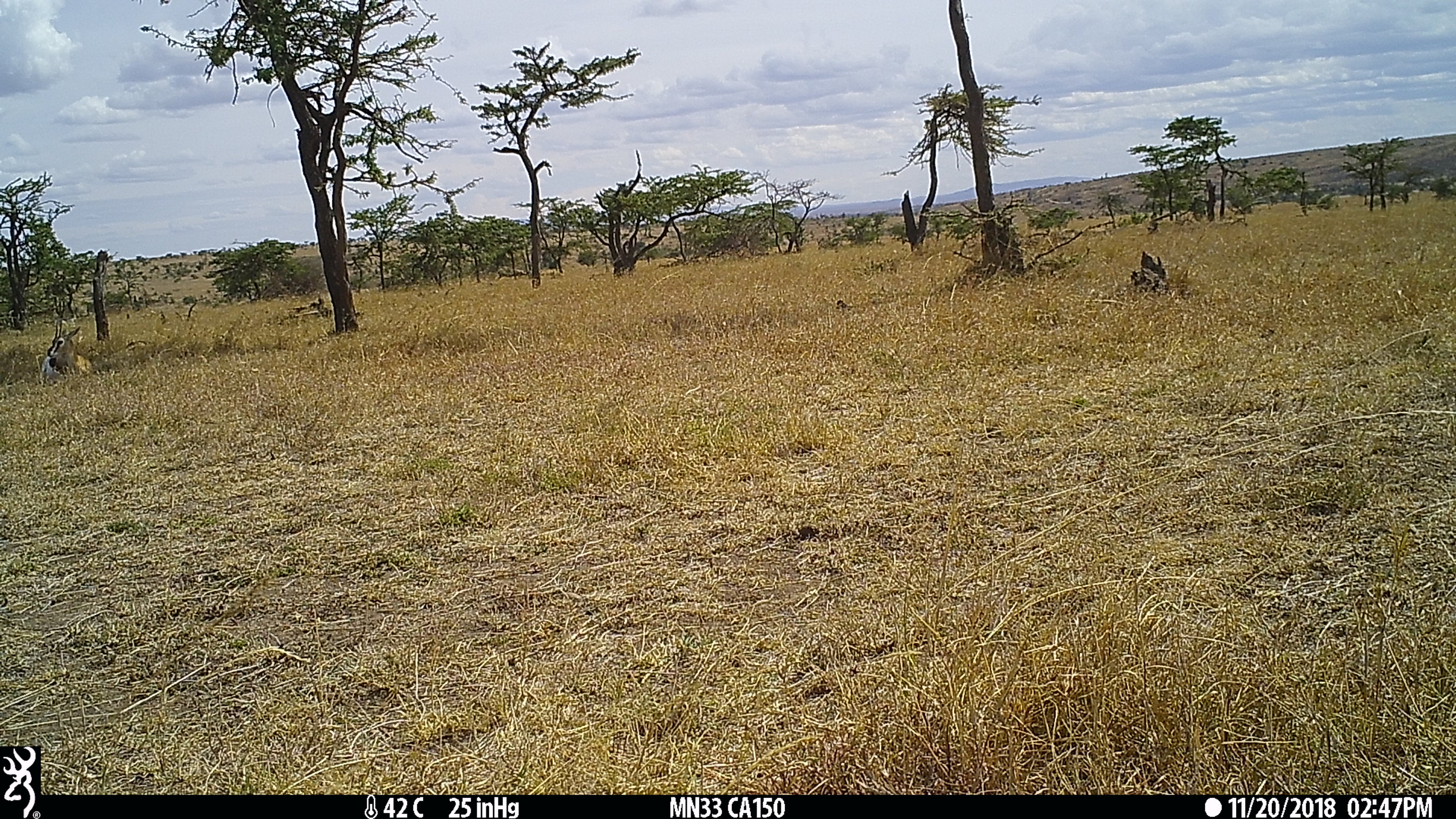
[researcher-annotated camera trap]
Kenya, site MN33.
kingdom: Animalia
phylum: Chordata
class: Mammalia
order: Artiodactyla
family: Bovidae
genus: Eudorcas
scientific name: Eudorcas thomsonii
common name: thomon's gazelle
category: gazelle thomsons